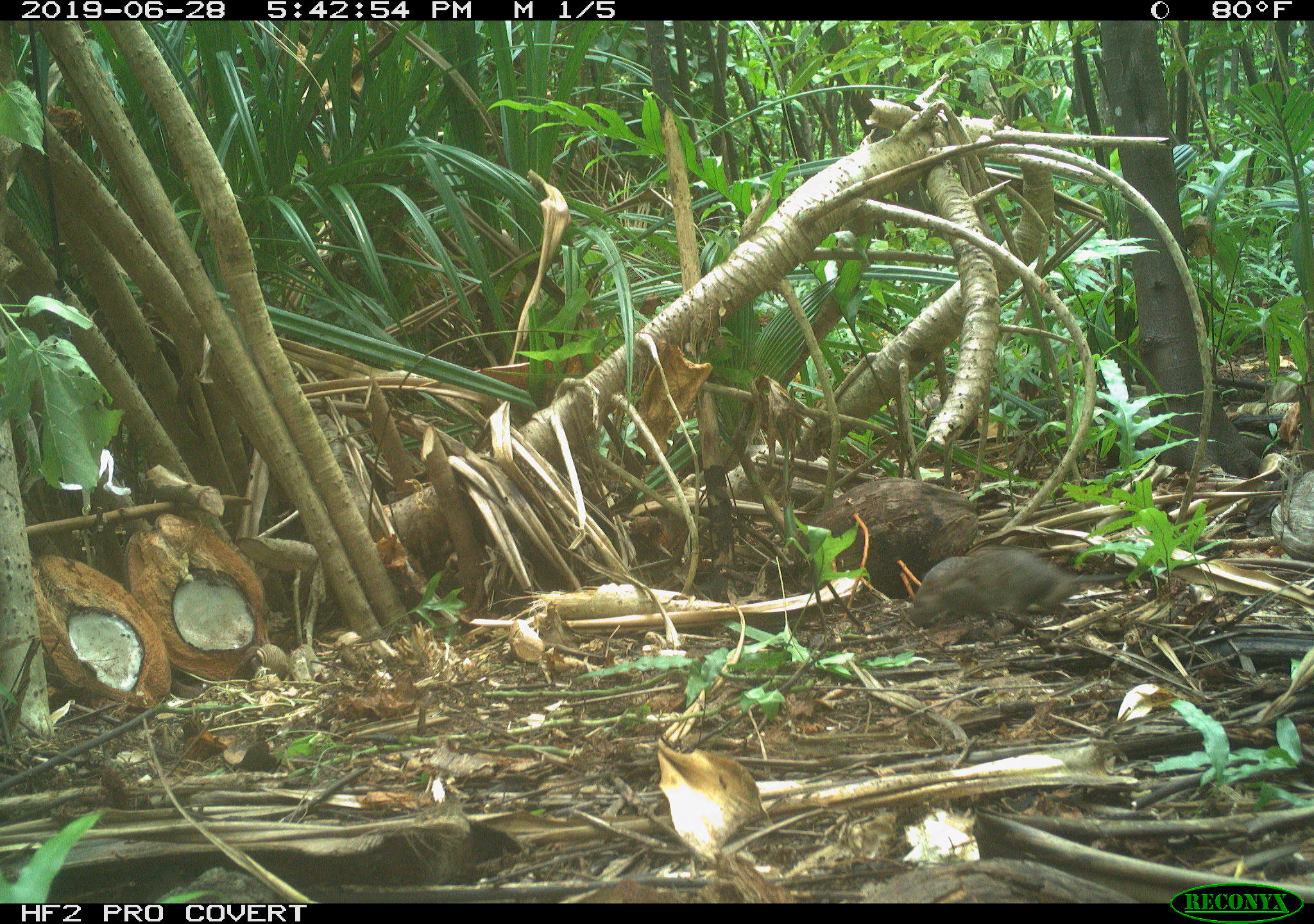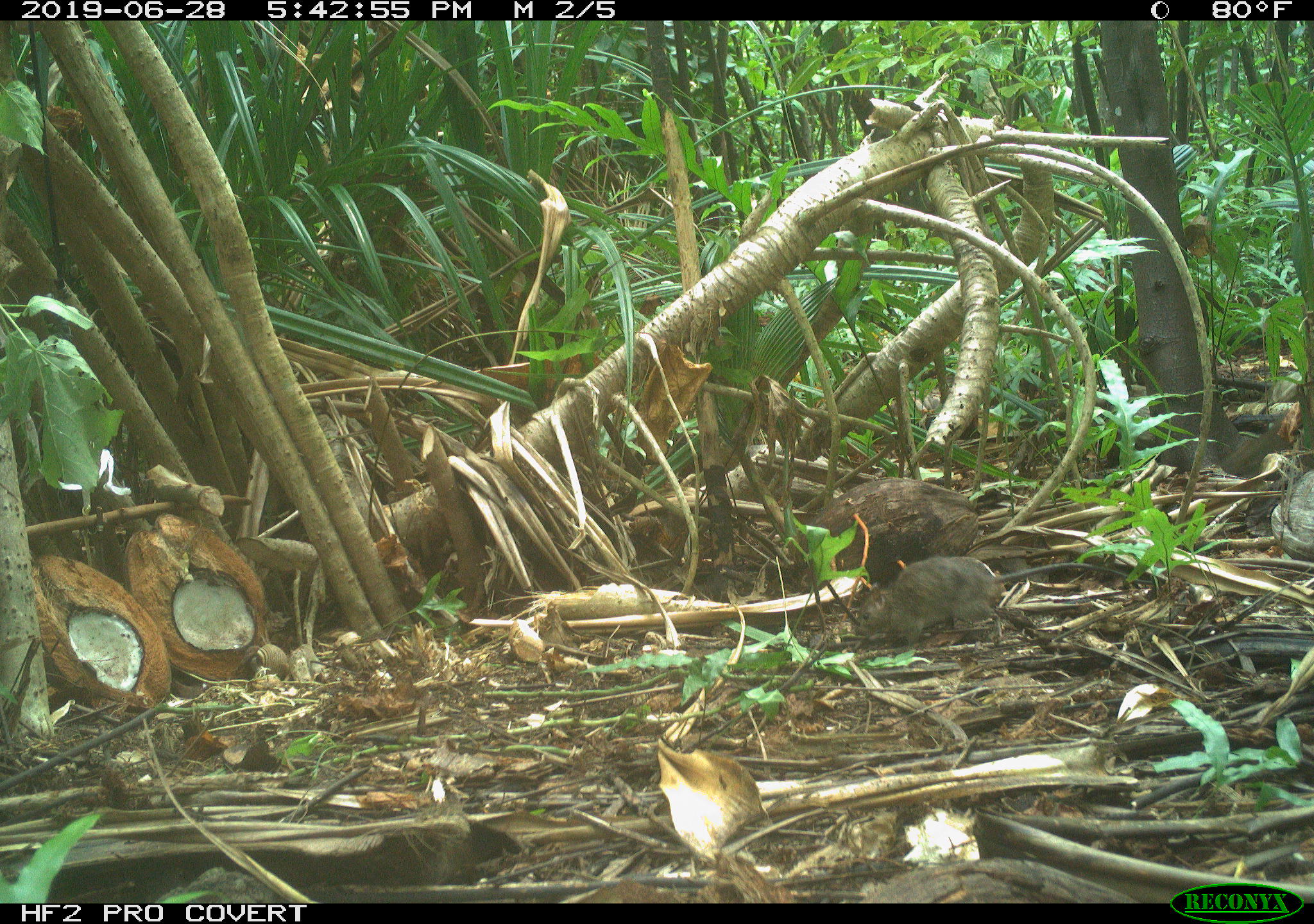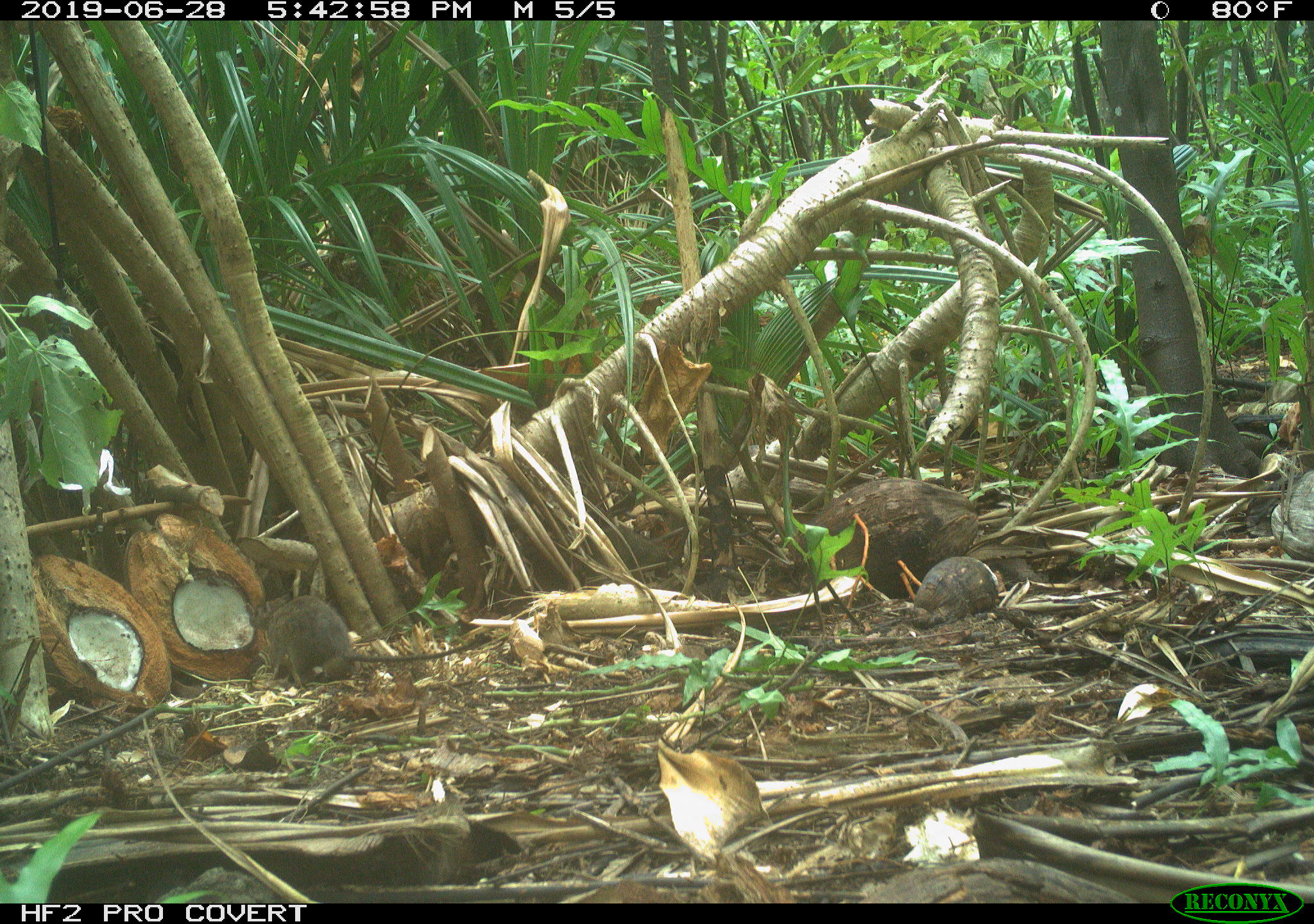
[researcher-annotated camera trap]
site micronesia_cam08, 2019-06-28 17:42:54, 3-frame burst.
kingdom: Animalia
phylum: Chordata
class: Mammalia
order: Rodentia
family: Muridae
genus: Rattus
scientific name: Rattus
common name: rat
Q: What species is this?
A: Rat (Rattus).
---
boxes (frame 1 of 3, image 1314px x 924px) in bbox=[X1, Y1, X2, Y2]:
rat: bbox=[903, 547, 1105, 637]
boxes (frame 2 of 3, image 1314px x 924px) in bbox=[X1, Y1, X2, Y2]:
rat: bbox=[853, 546, 1154, 649]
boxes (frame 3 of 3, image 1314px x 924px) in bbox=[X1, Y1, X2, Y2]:
rat: bbox=[260, 592, 480, 705]